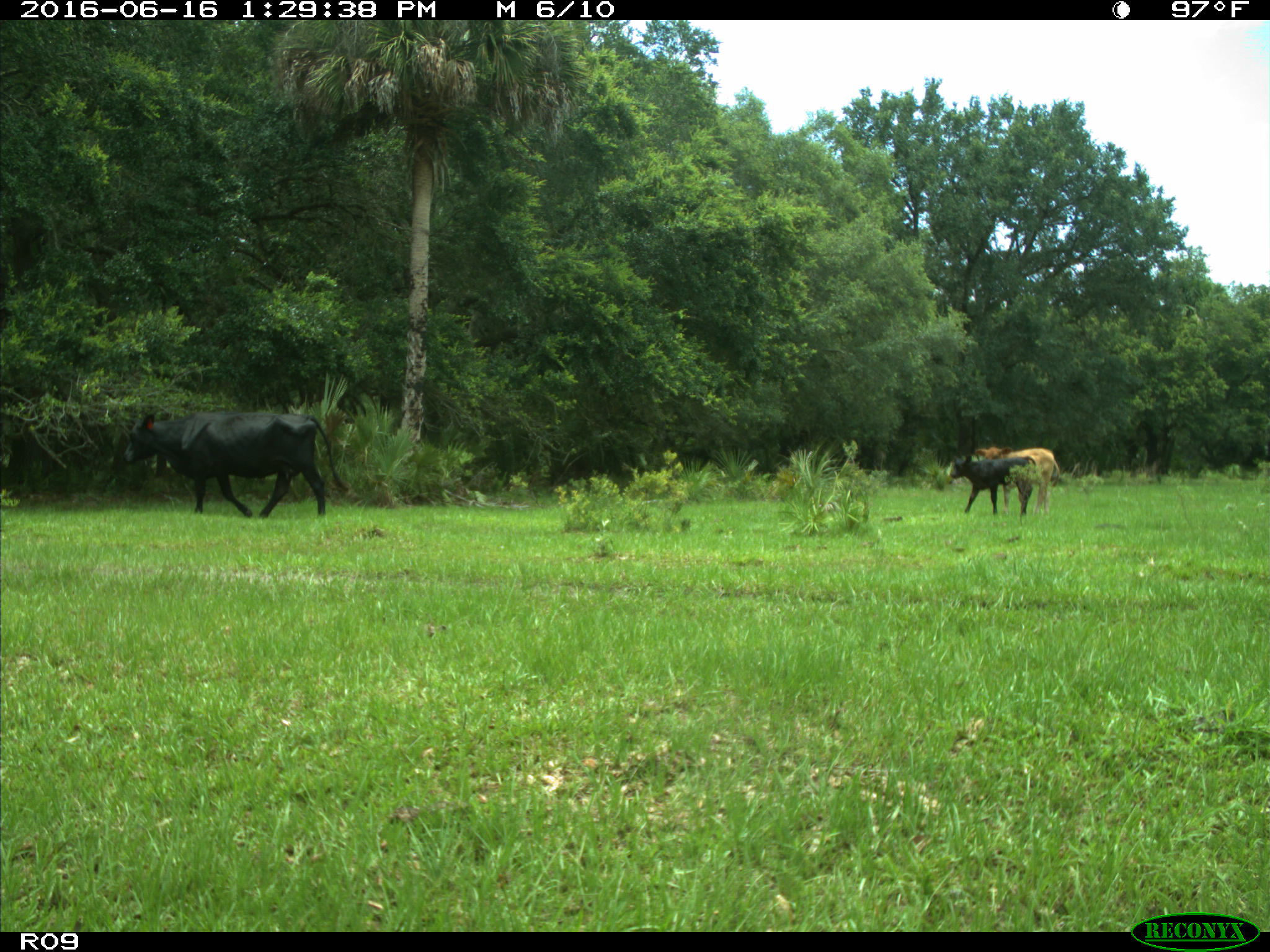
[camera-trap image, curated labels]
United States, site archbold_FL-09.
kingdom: Animalia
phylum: Chordata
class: Mammalia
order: Artiodactyla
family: Bovidae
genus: Bos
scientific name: Bos taurus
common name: domestic cow